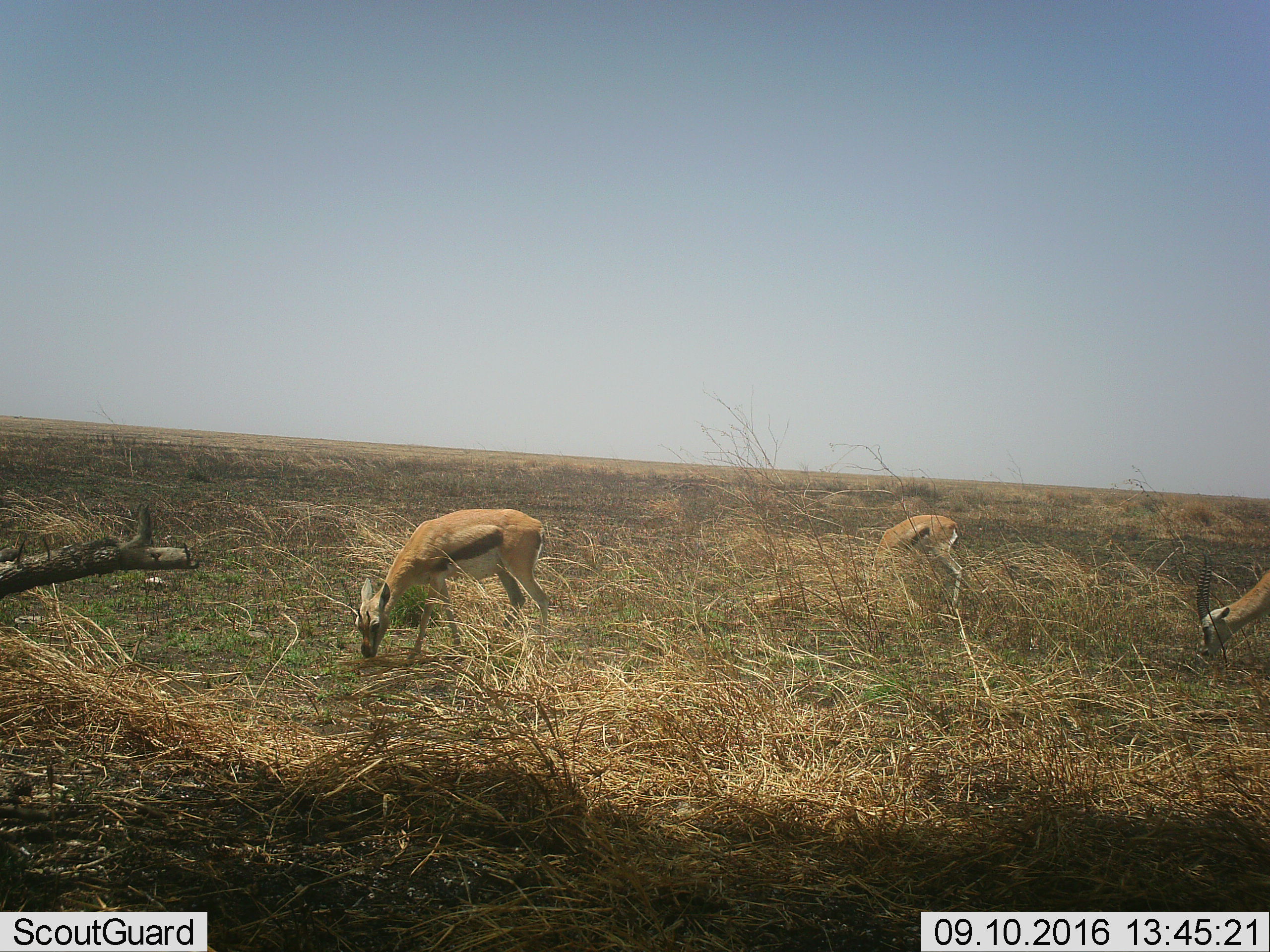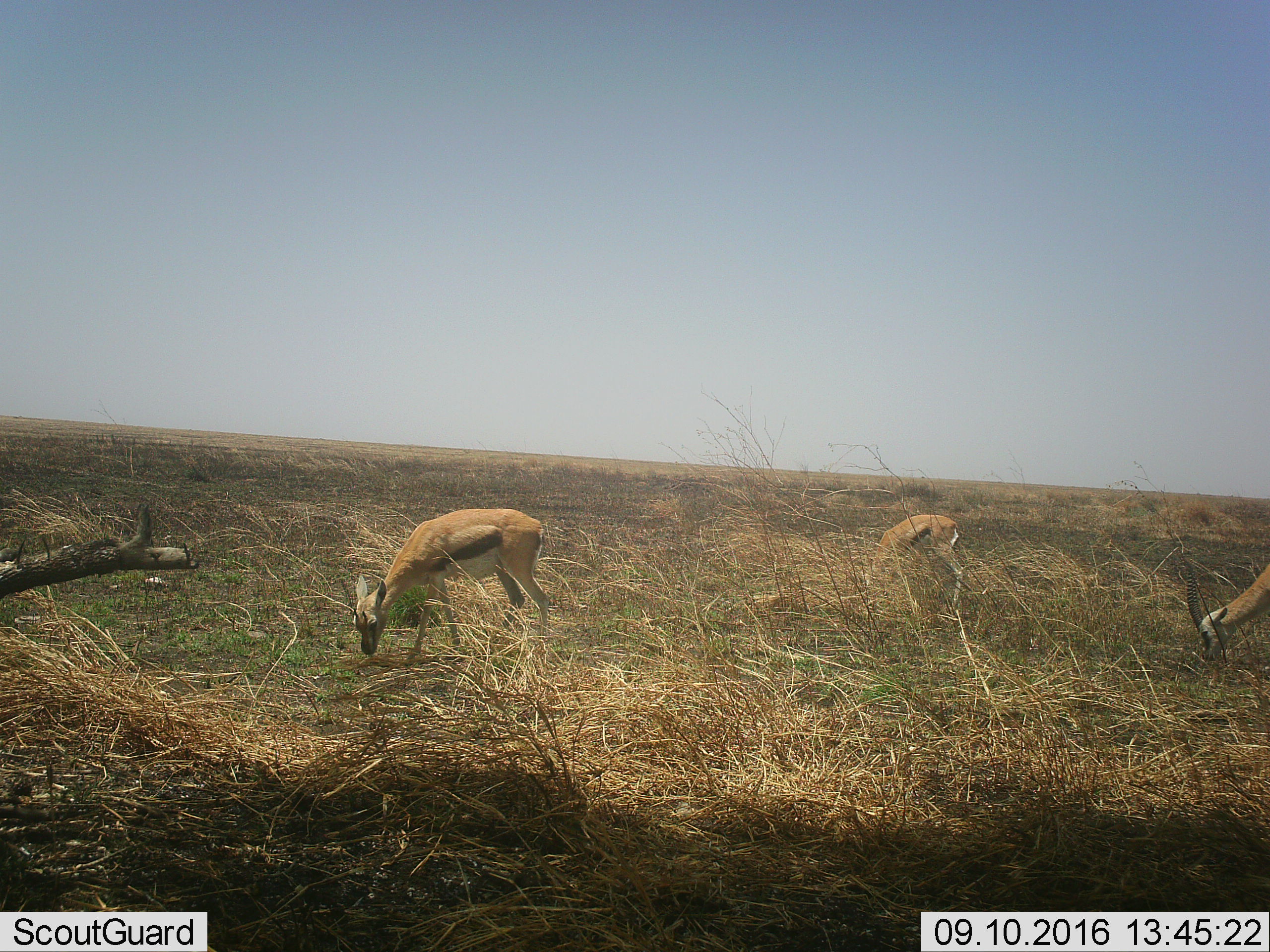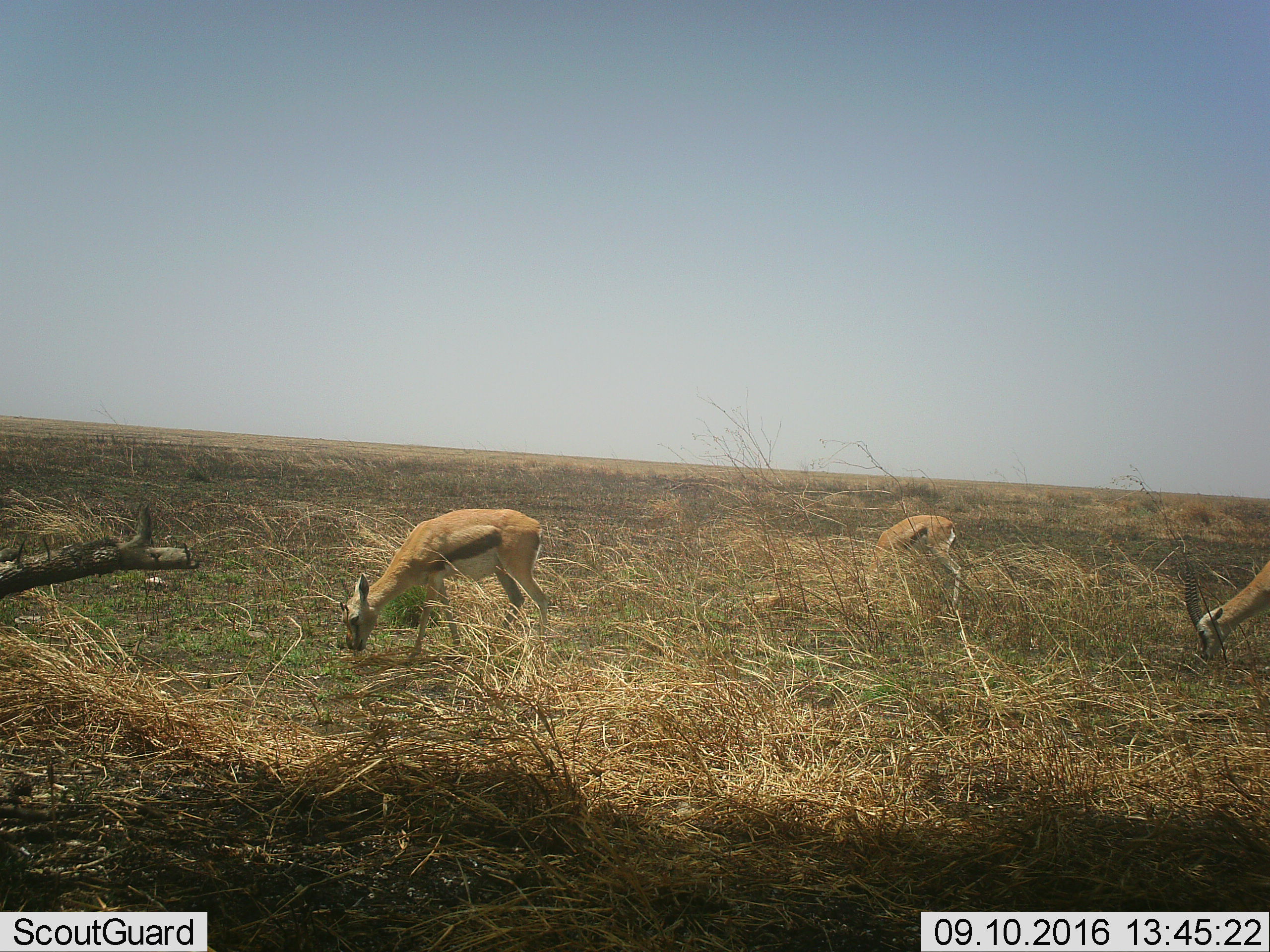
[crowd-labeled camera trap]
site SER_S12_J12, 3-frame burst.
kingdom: Animalia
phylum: Chordata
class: Mammalia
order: Artiodactyla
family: Bovidae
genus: Eudorcas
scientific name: Eudorcas thomsonii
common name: thomson's gazelle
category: gazellethomsons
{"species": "gazellethomsons (thomson's gazelle) (Eudorcas thomsonii)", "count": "3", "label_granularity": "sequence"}